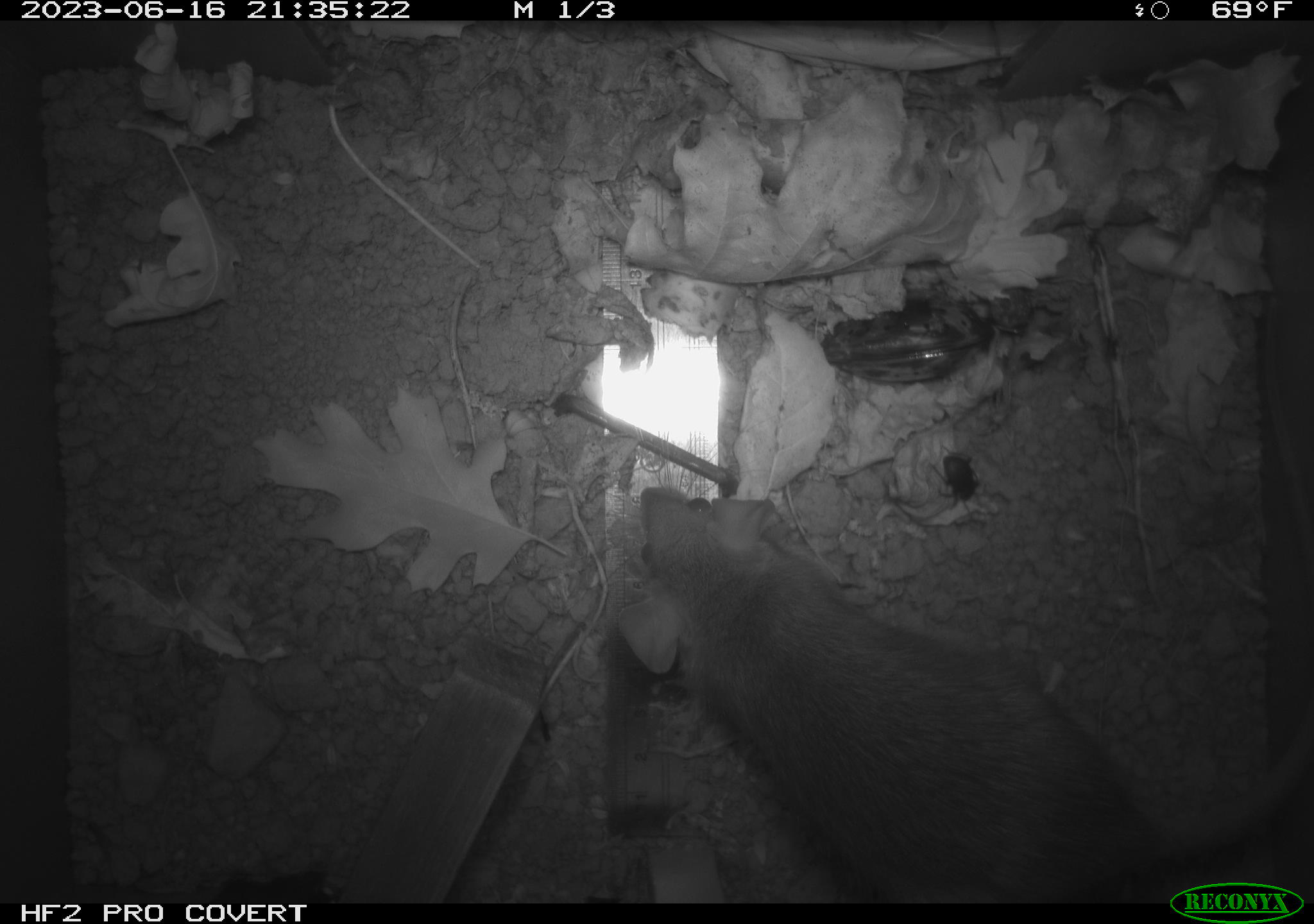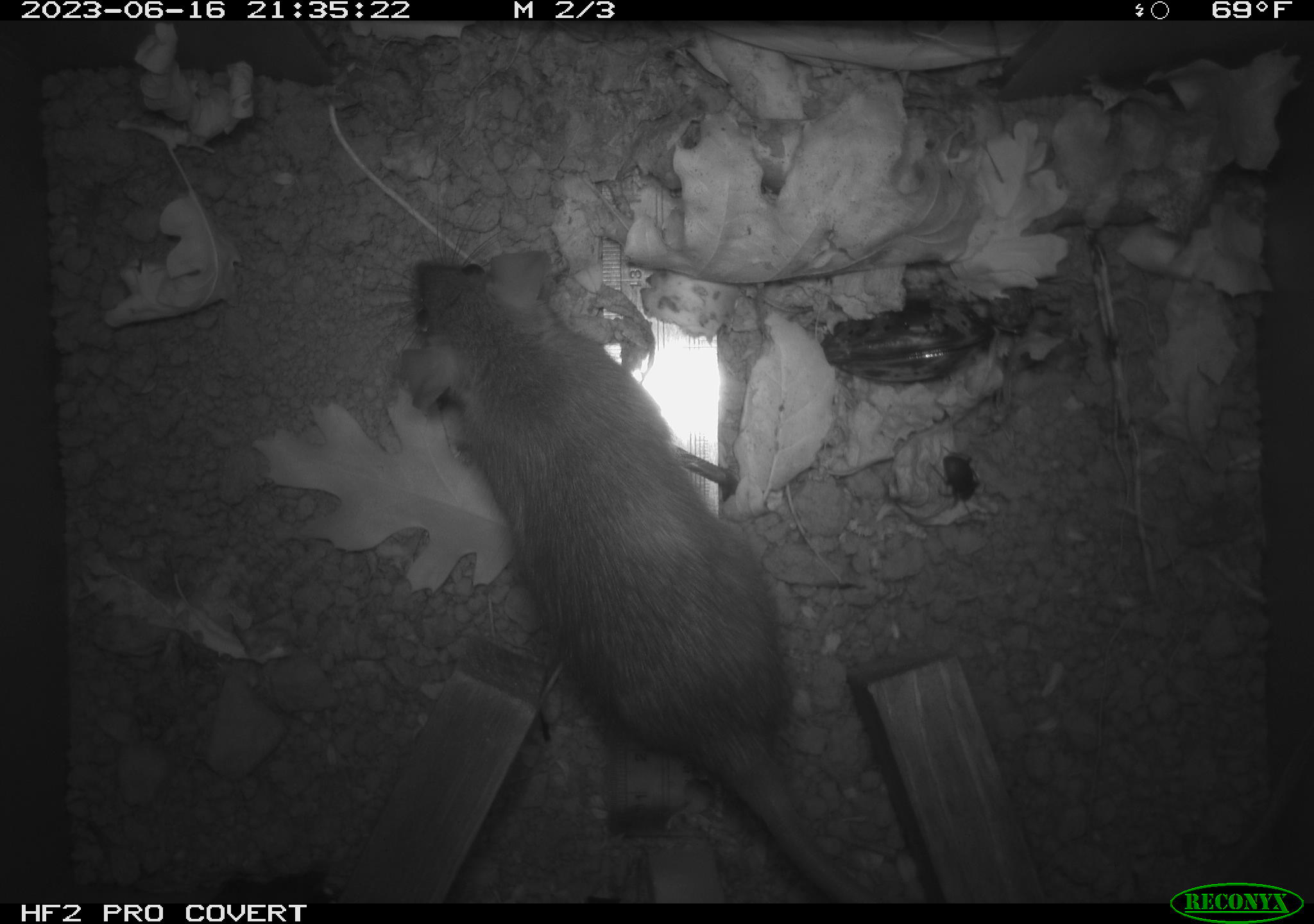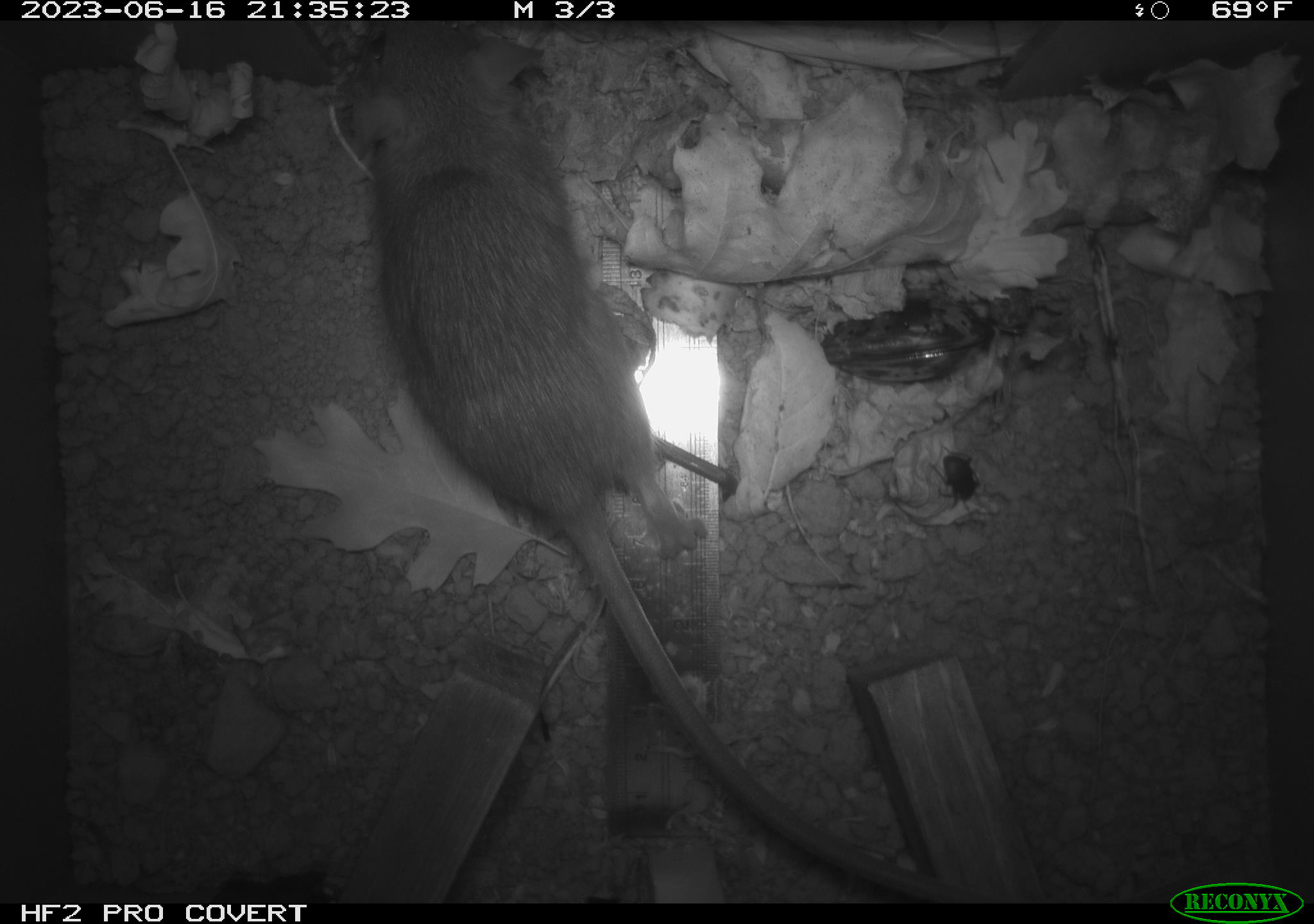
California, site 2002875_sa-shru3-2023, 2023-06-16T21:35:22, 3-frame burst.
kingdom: Animalia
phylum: Chordata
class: Mammalia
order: Rodentia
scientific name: Rodentia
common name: mouse species